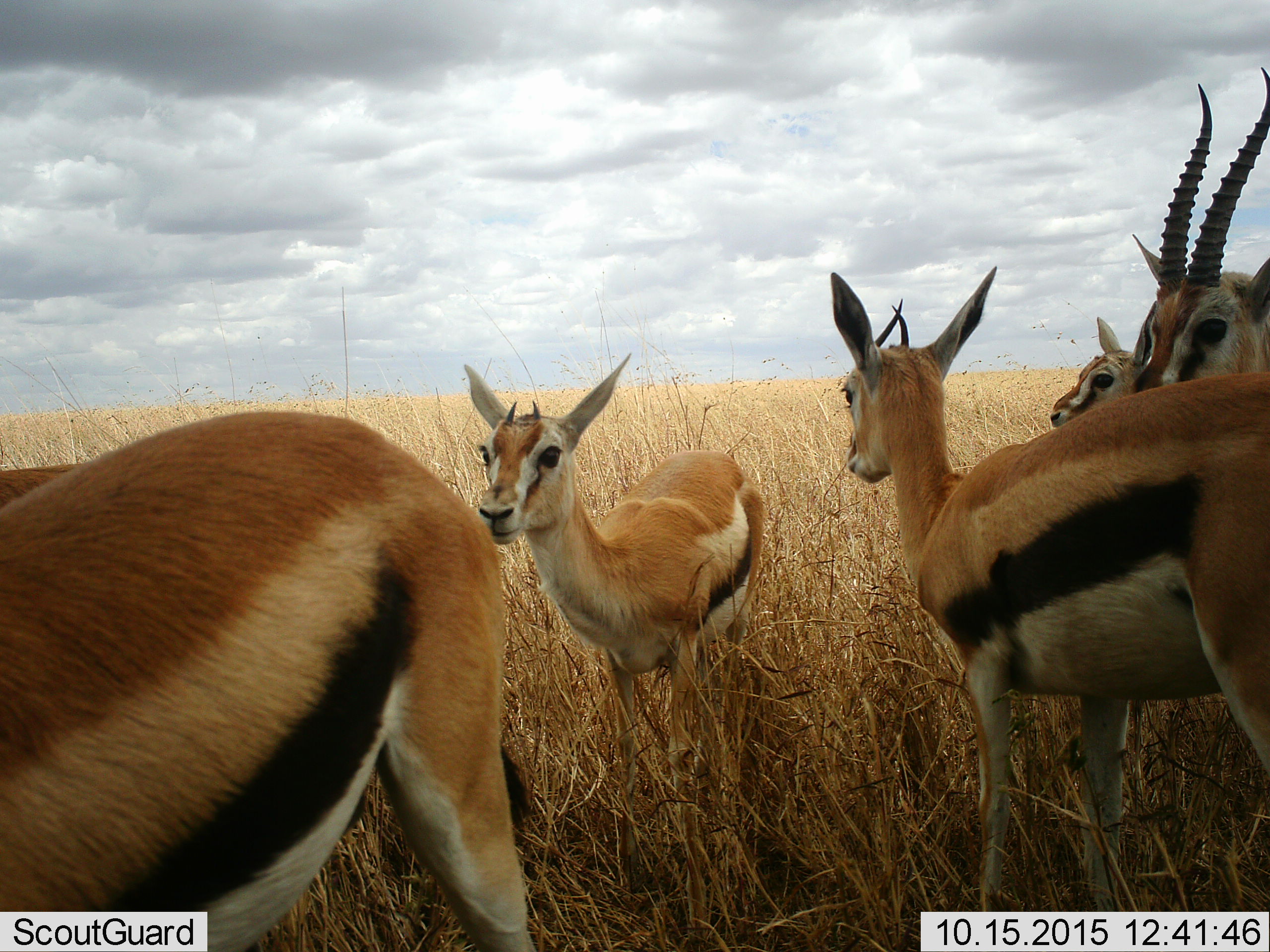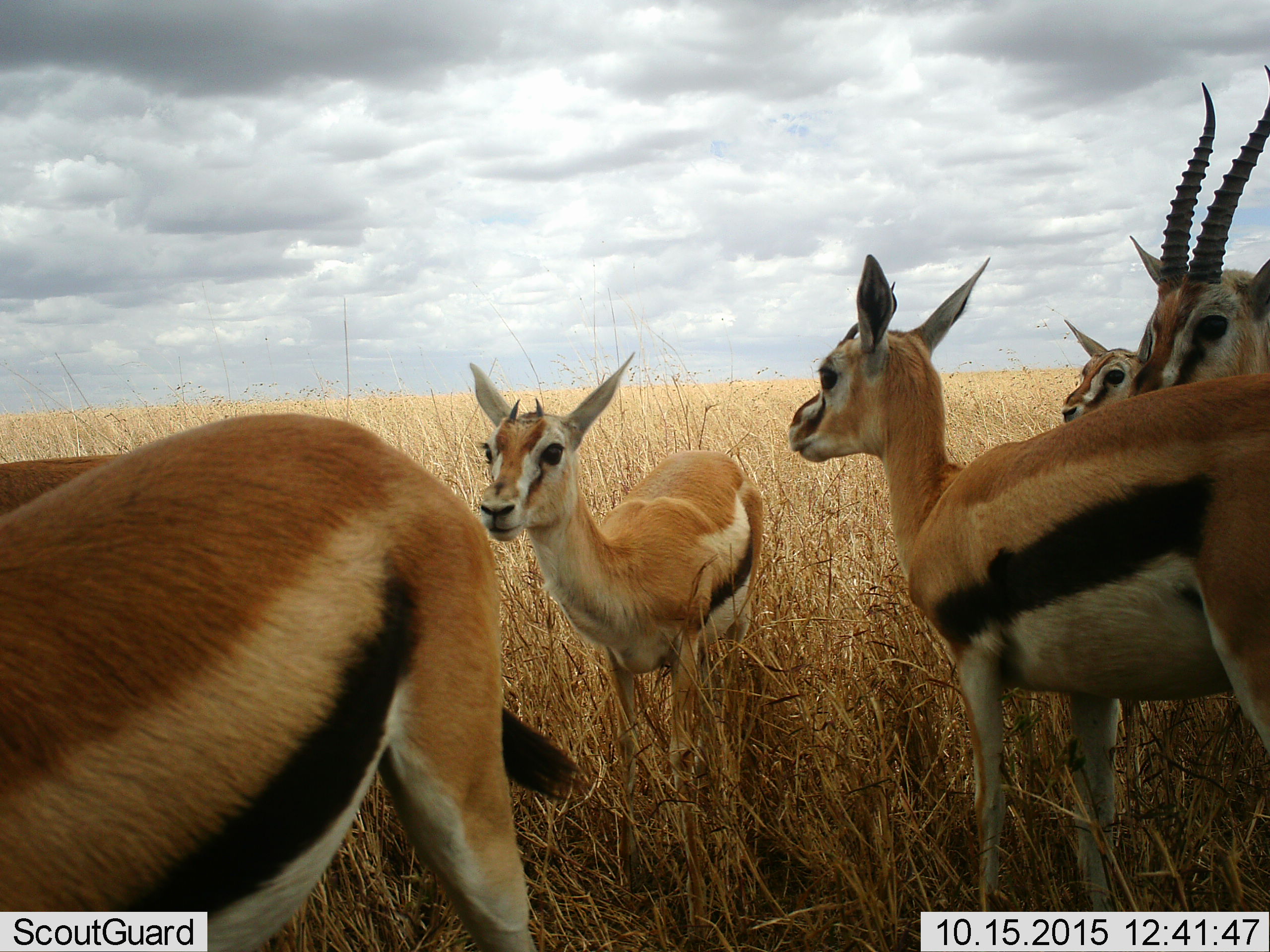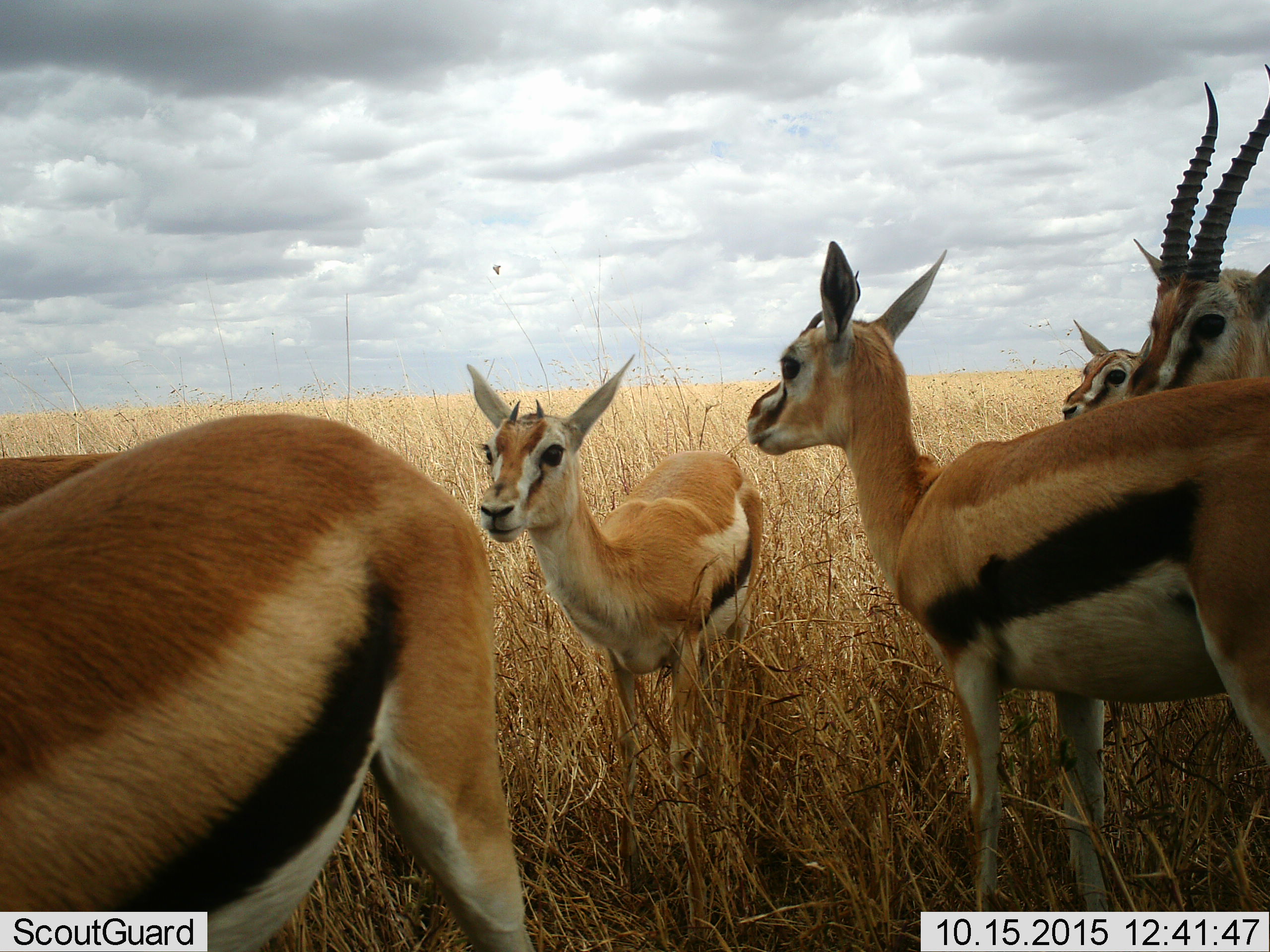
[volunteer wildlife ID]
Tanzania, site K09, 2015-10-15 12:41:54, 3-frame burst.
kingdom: Animalia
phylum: Chordata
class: Mammalia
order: Artiodactyla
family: Bovidae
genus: Eudorcas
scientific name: Eudorcas thomsonii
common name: thomson's gazelle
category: gazellethomsons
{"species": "gazellethomsons (thomson's gazelle) (Eudorcas thomsonii)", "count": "6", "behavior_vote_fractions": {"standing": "100%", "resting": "0%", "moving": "22%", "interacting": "0%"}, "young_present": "44%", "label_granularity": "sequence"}